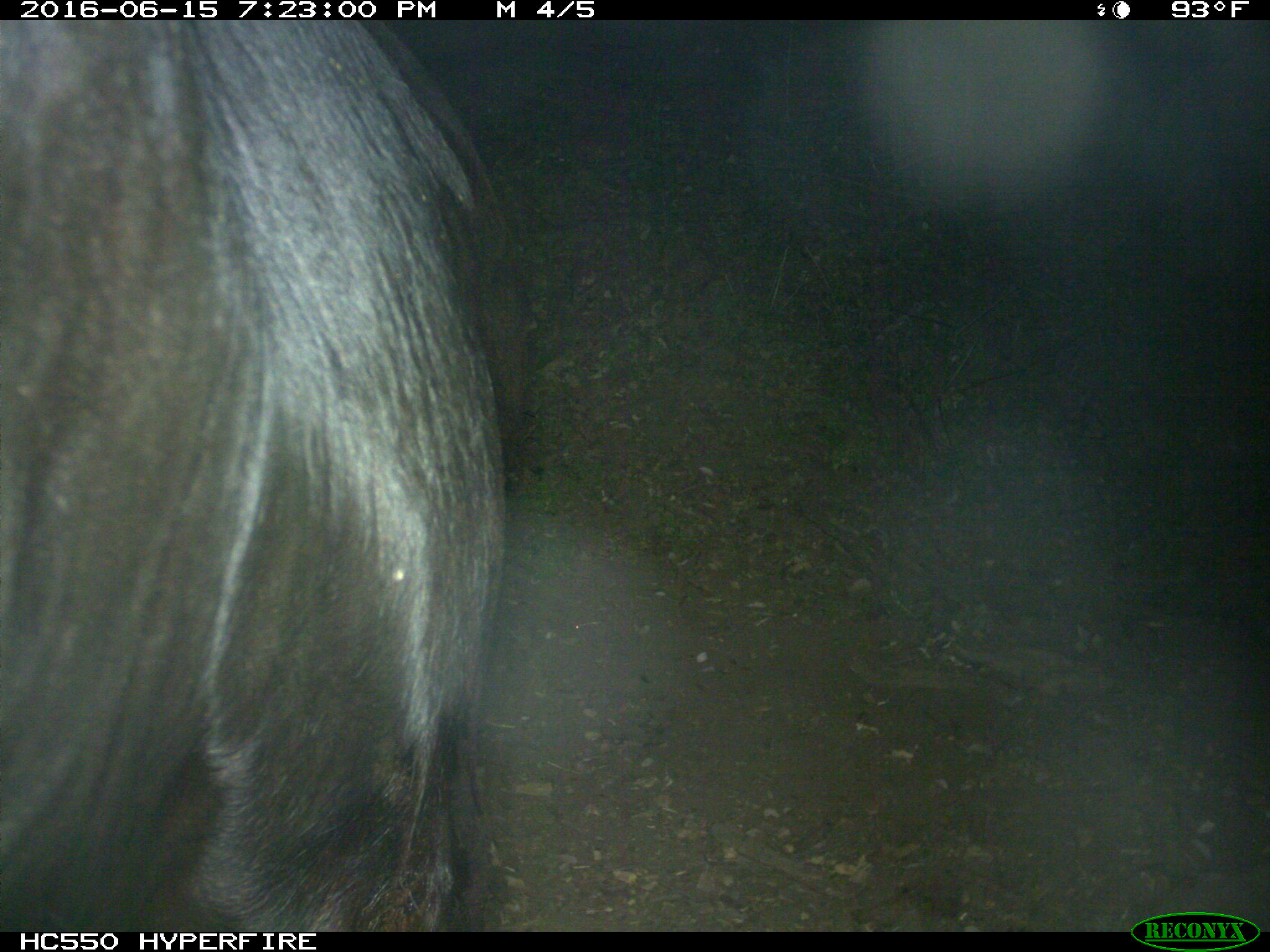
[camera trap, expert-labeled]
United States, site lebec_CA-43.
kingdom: Animalia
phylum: Chordata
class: Mammalia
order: Artiodactyla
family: Bovidae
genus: Bos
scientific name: Bos taurus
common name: domestic cow